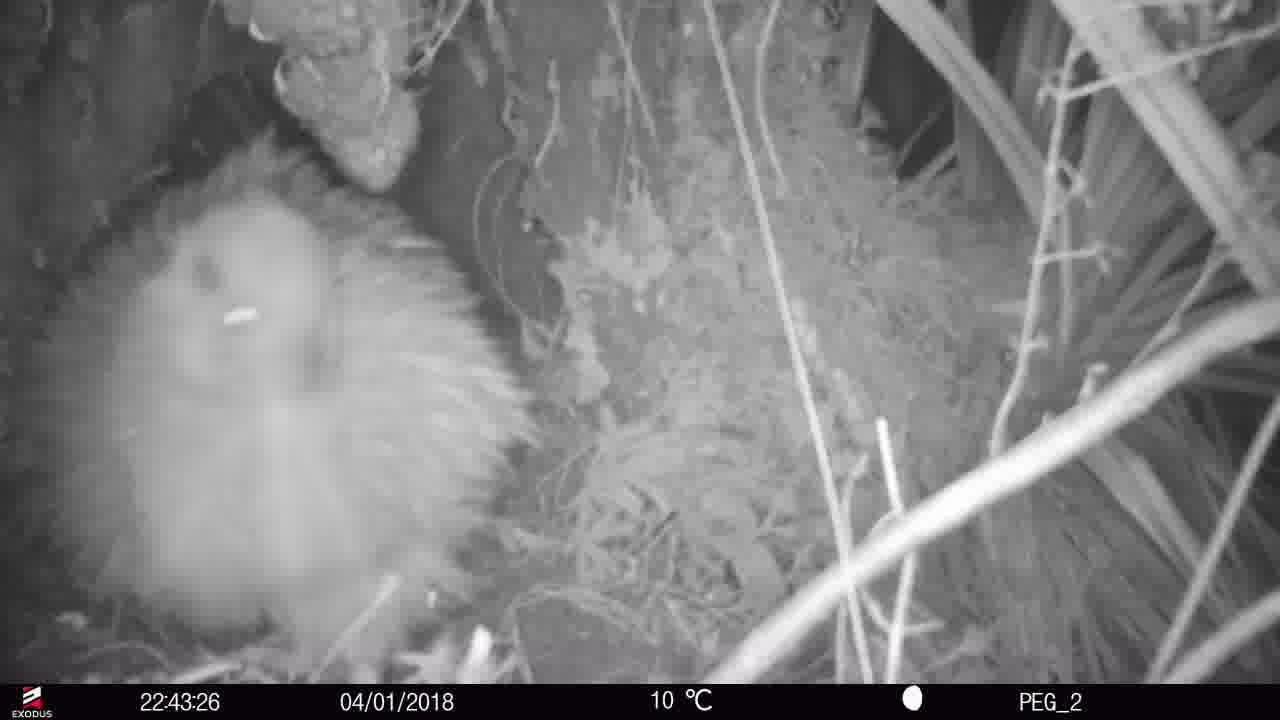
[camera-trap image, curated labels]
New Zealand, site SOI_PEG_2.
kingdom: Animalia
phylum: Chordata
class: Aves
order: Apterygiformes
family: Apterygidae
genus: Apteryx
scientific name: Apteryx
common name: kiwi